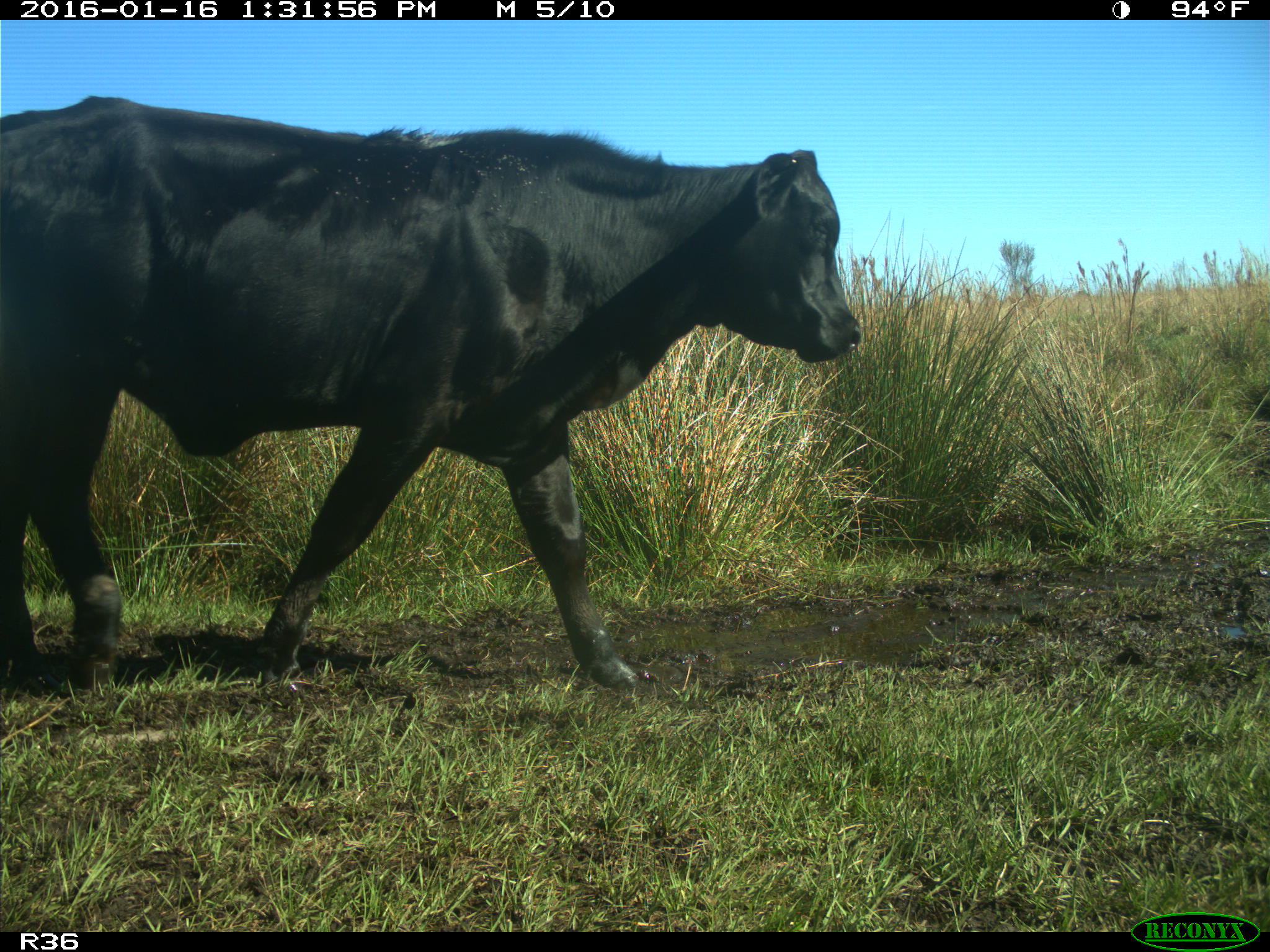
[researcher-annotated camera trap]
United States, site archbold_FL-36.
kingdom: Animalia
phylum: Chordata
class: Mammalia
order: Artiodactyla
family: Bovidae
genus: Bos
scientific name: Bos taurus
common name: domestic cow